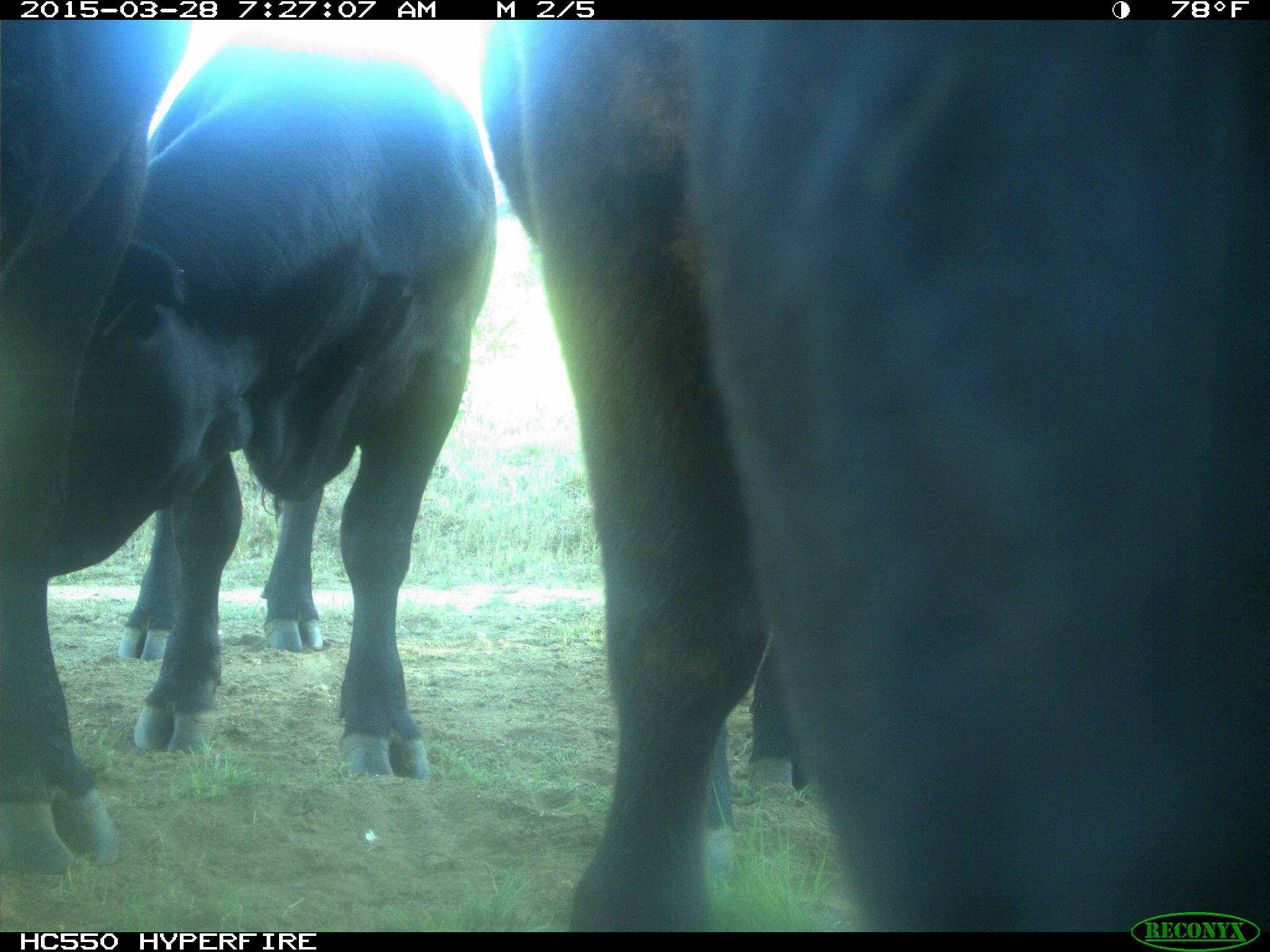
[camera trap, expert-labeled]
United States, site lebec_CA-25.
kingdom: Animalia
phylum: Chordata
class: Mammalia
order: Artiodactyla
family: Bovidae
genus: Bos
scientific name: Bos taurus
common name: domestic cow